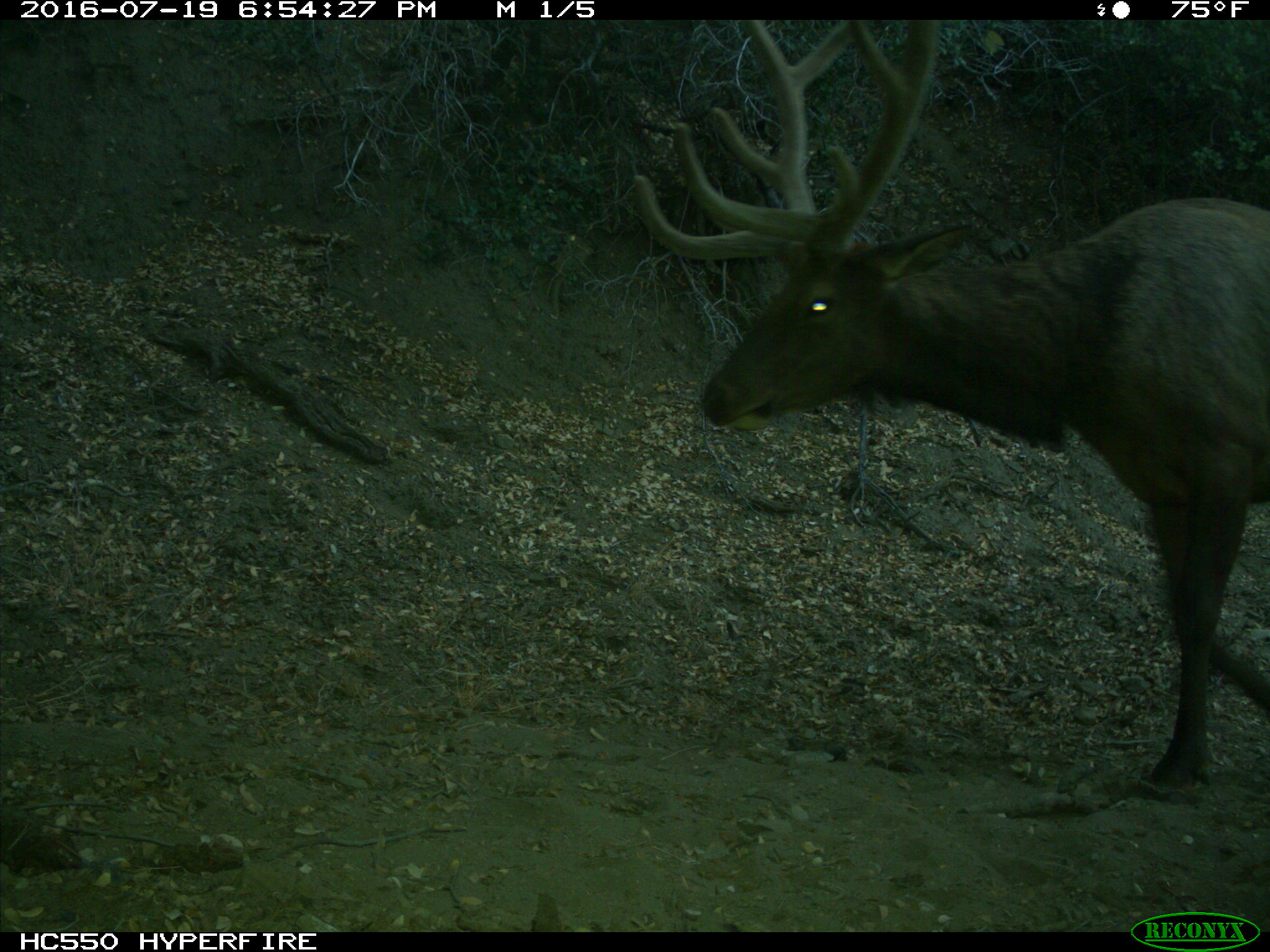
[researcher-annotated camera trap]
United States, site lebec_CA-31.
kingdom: Animalia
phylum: Chordata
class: Mammalia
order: Artiodactyla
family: Cervidae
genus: Cervus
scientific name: Cervus canadensis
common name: elk